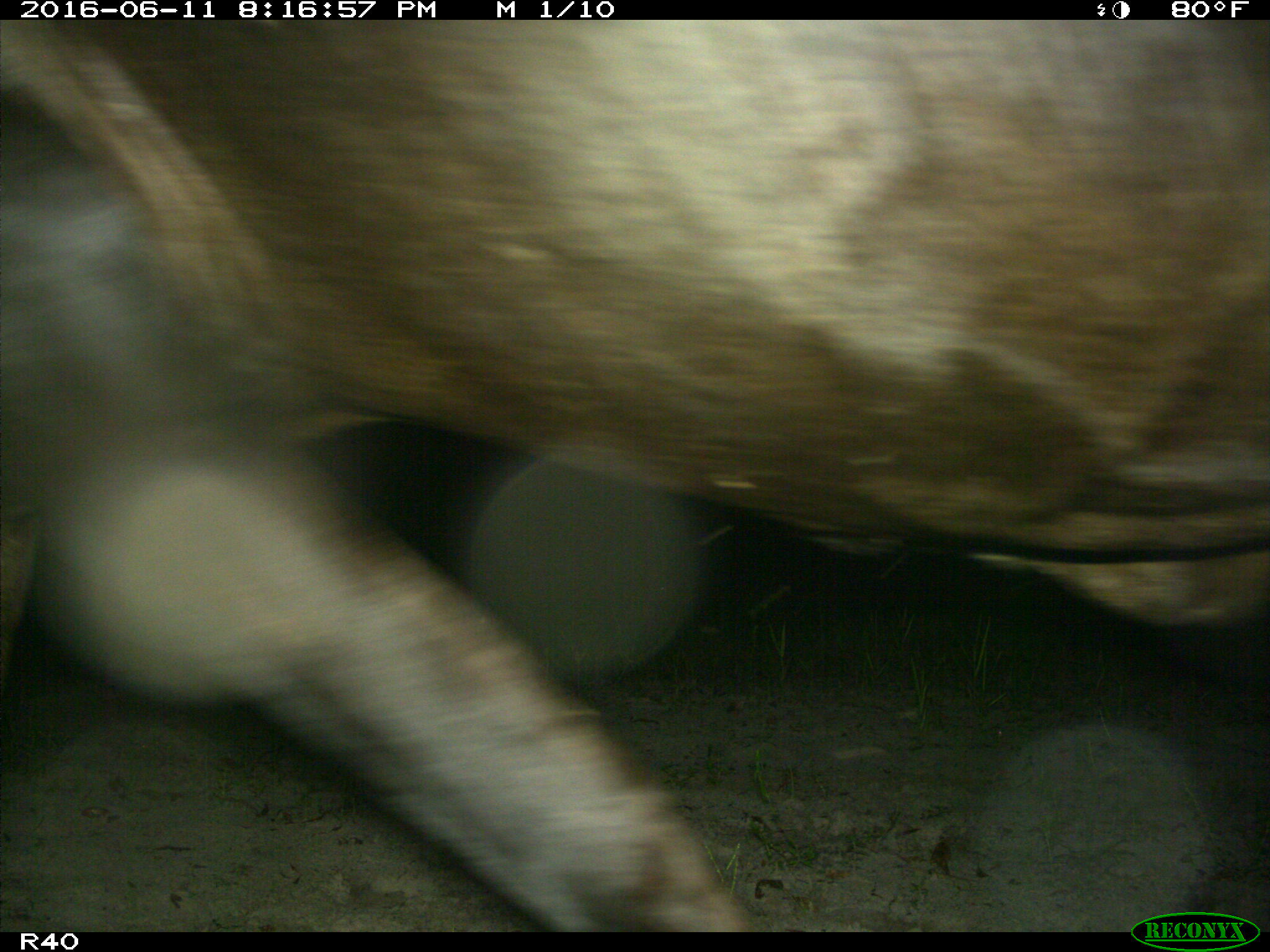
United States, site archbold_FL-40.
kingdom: Animalia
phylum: Chordata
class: Mammalia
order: Artiodactyla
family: Bovidae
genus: Bos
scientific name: Bos taurus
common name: domestic cow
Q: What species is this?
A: Bos taurus (domestic cow).